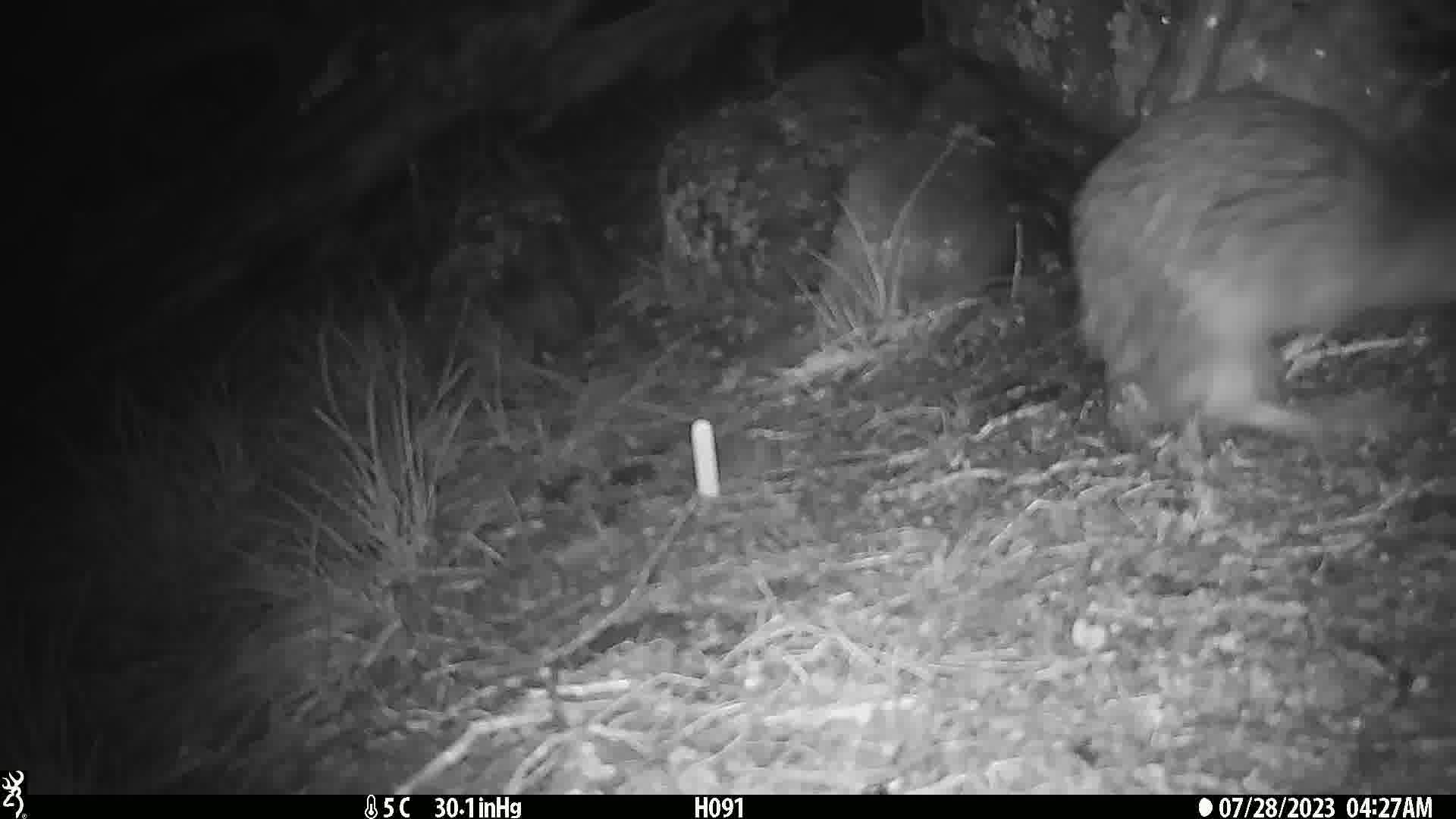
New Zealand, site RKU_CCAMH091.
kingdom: Animalia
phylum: Chordata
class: Aves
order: Apterygiformes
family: Apterygidae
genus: Apteryx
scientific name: Apteryx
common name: kiwi